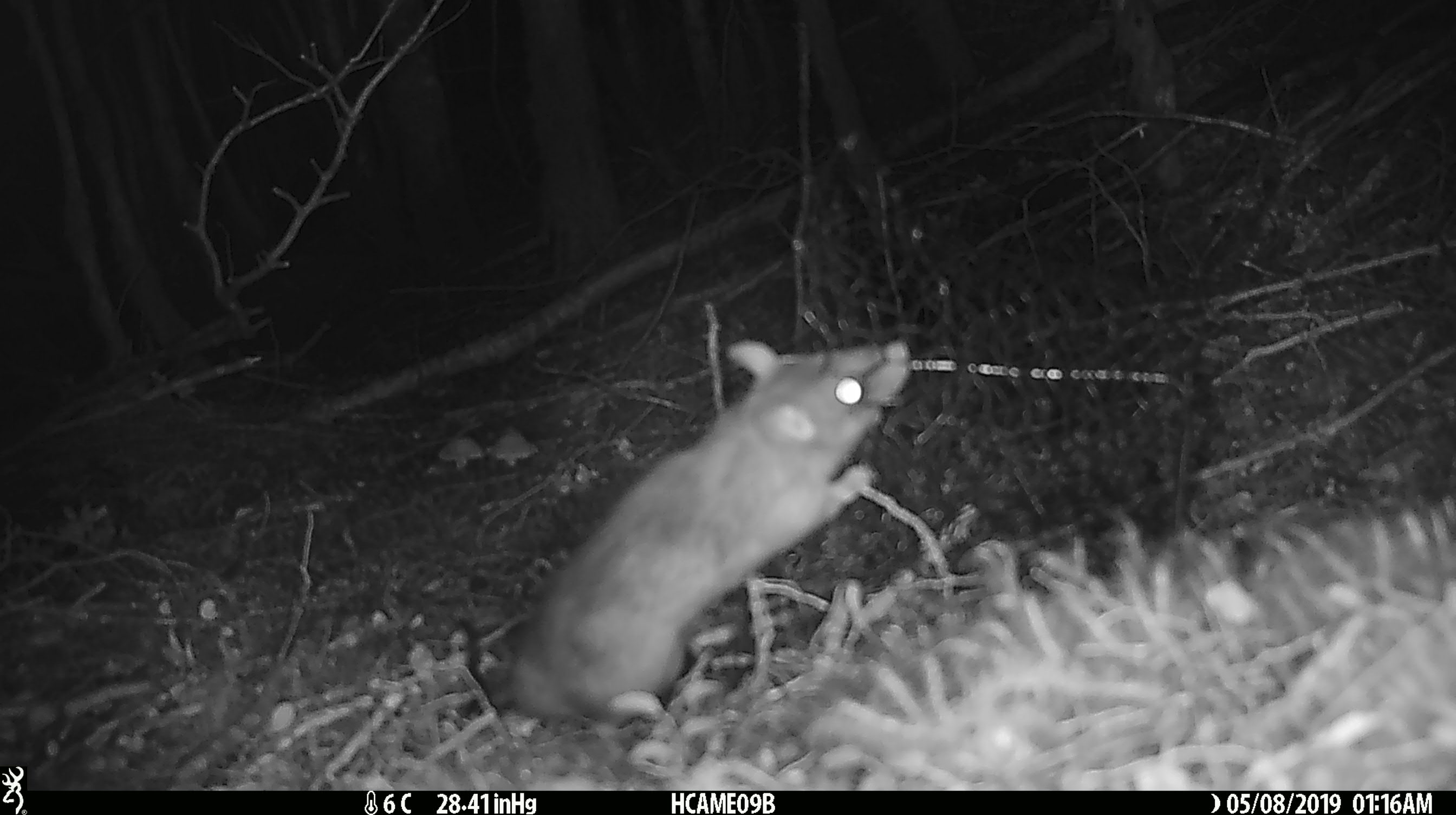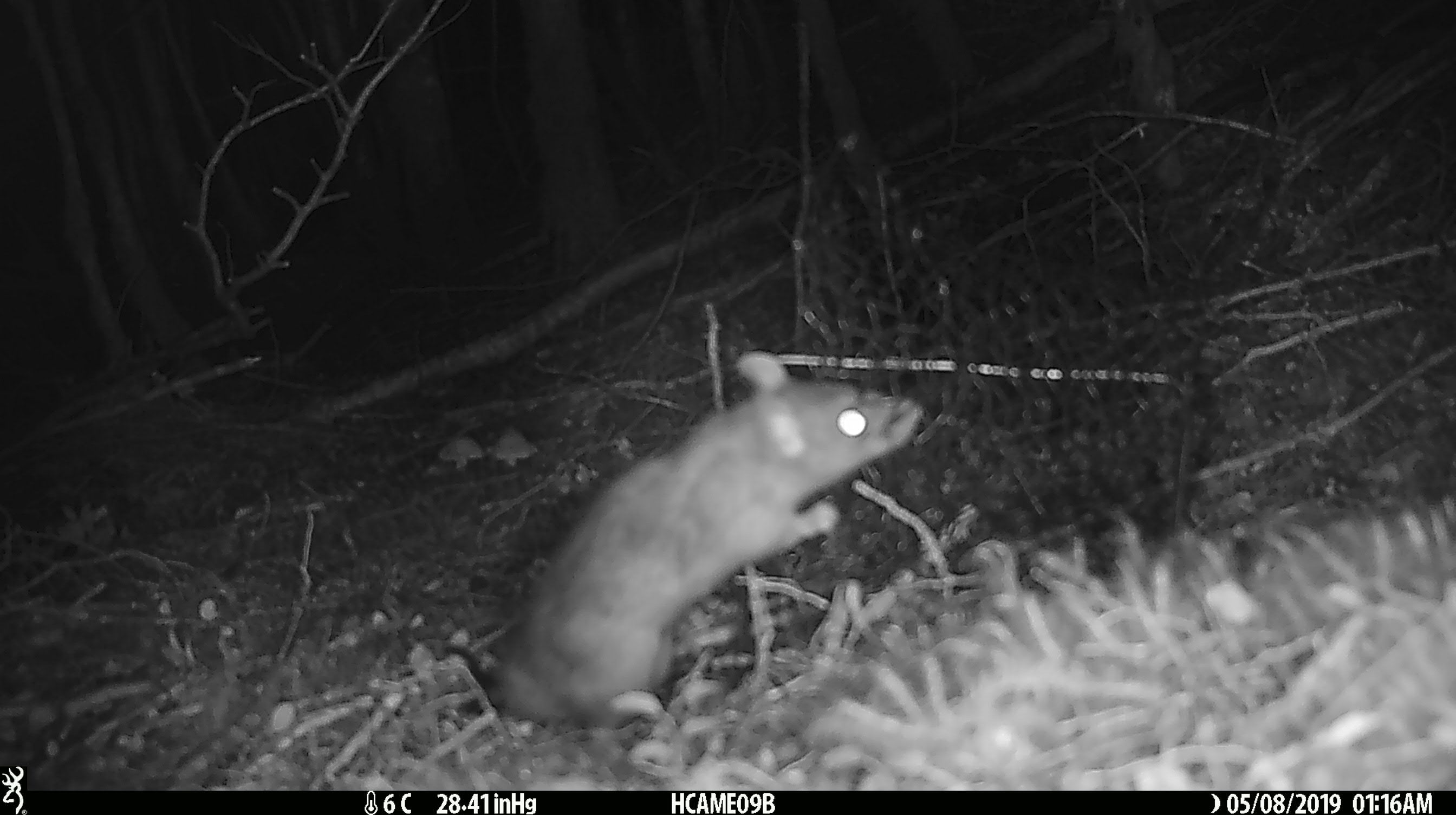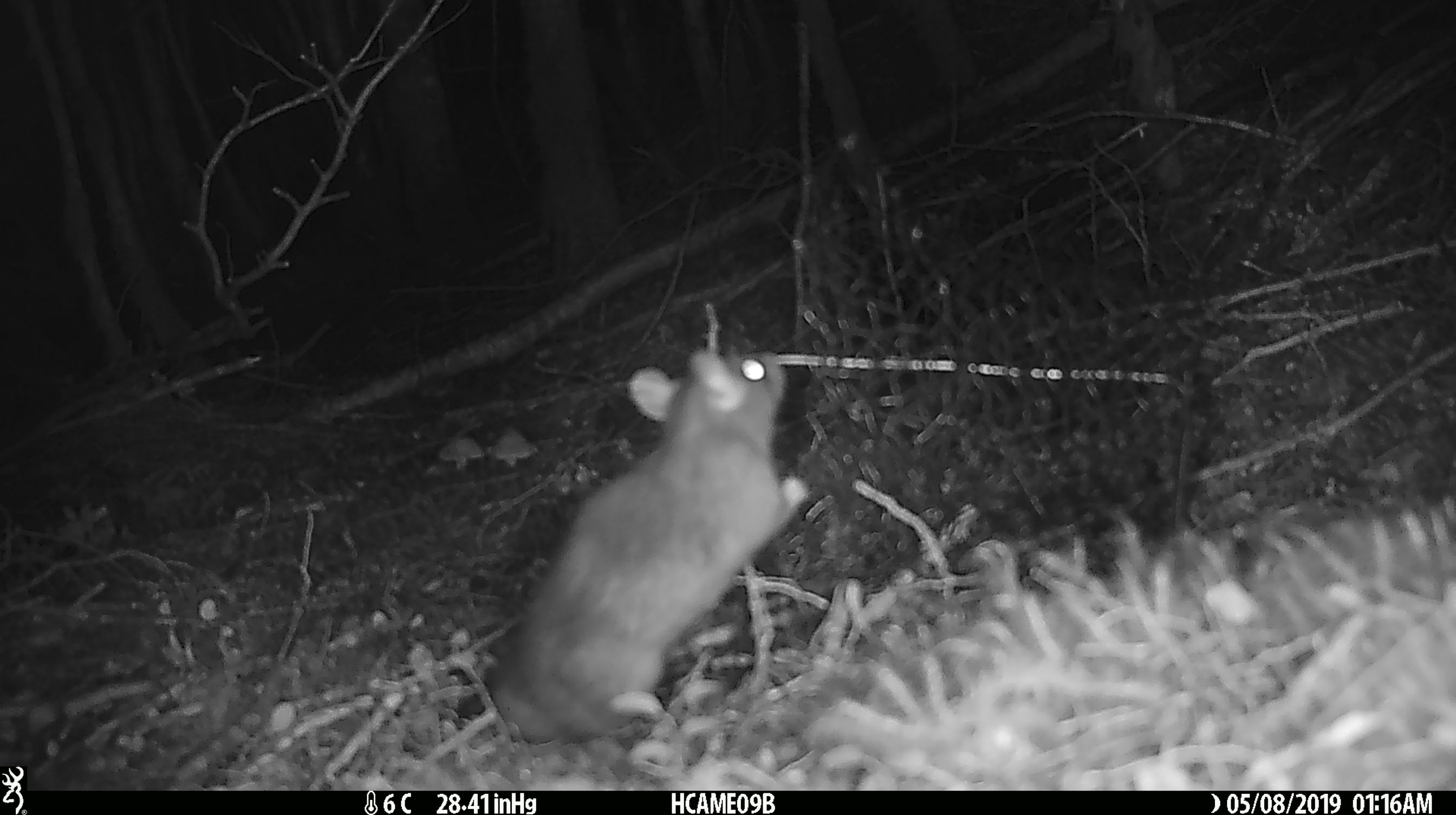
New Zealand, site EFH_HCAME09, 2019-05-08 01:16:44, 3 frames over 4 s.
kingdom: Animalia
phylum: Chordata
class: Mammalia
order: Rodentia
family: Muridae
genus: Rattus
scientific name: Rattus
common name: rat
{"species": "rat (Rattus)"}